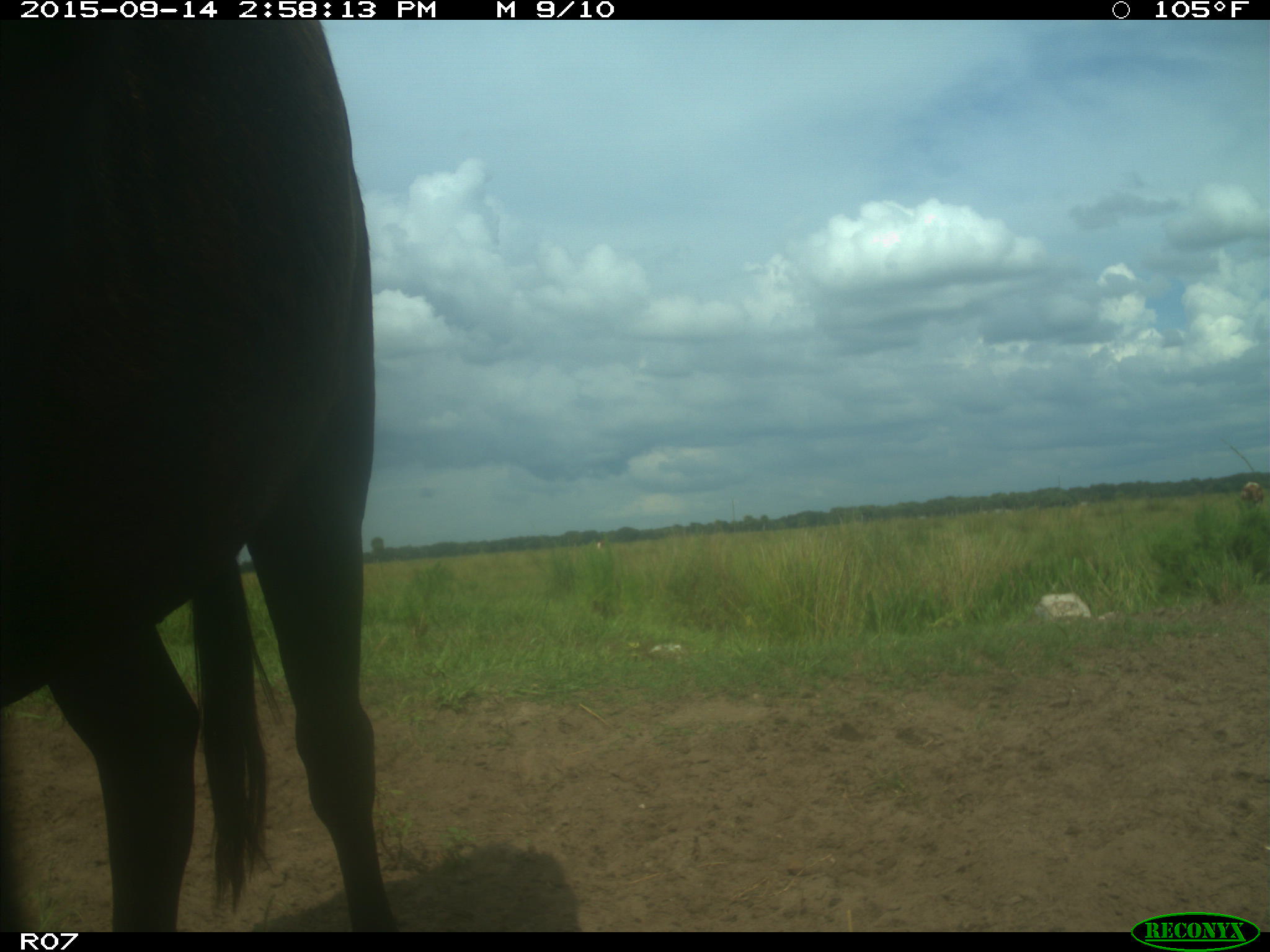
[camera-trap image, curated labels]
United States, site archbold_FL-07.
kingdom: Animalia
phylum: Chordata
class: Mammalia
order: Artiodactyla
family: Bovidae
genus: Bos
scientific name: Bos taurus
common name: domestic cow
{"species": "Bos taurus (domestic cow)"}